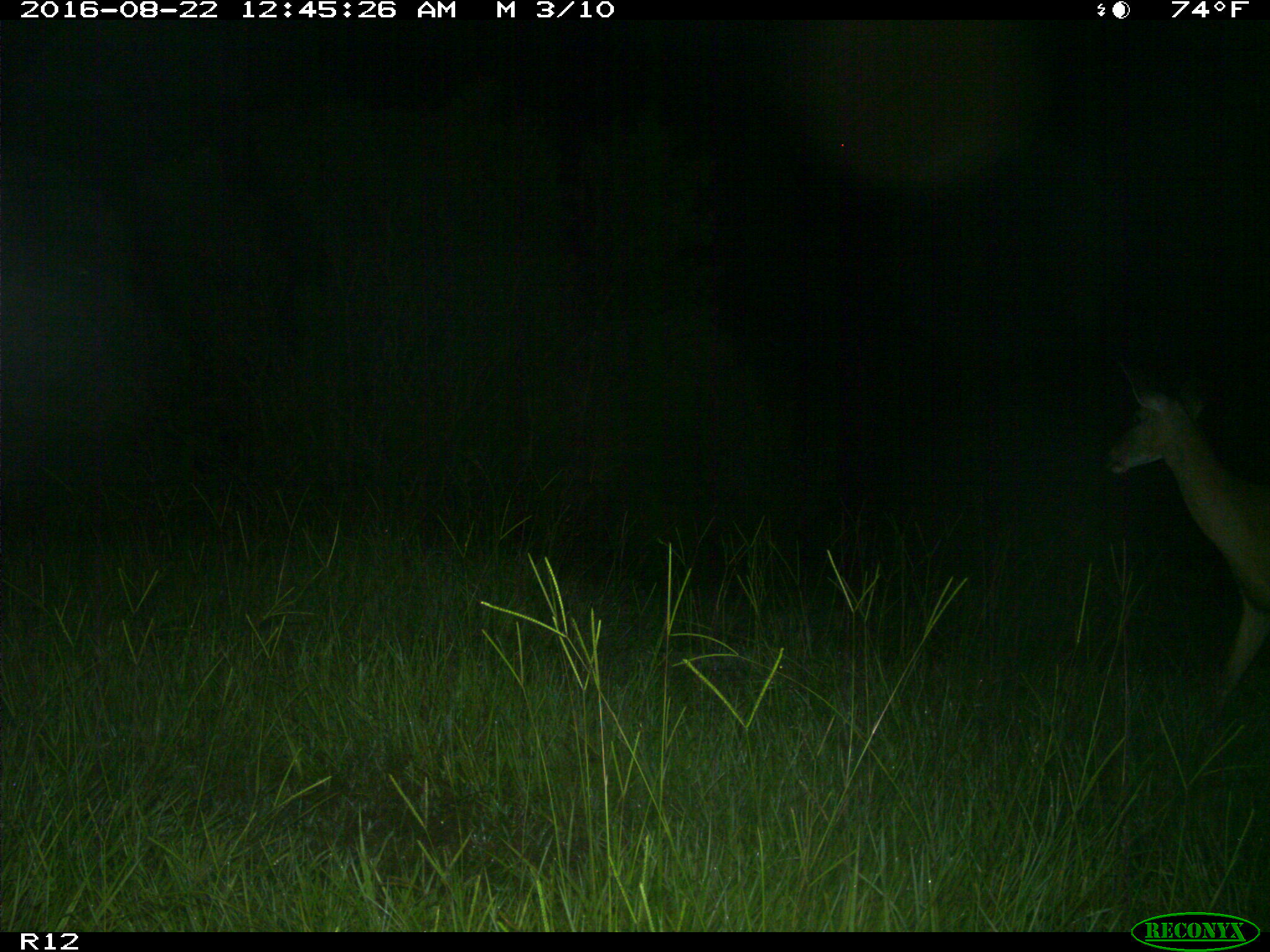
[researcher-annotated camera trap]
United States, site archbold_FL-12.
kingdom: Animalia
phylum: Chordata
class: Mammalia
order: Artiodactyla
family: Cervidae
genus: Odocoileus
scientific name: Odocoileus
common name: deer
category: unidentified deer